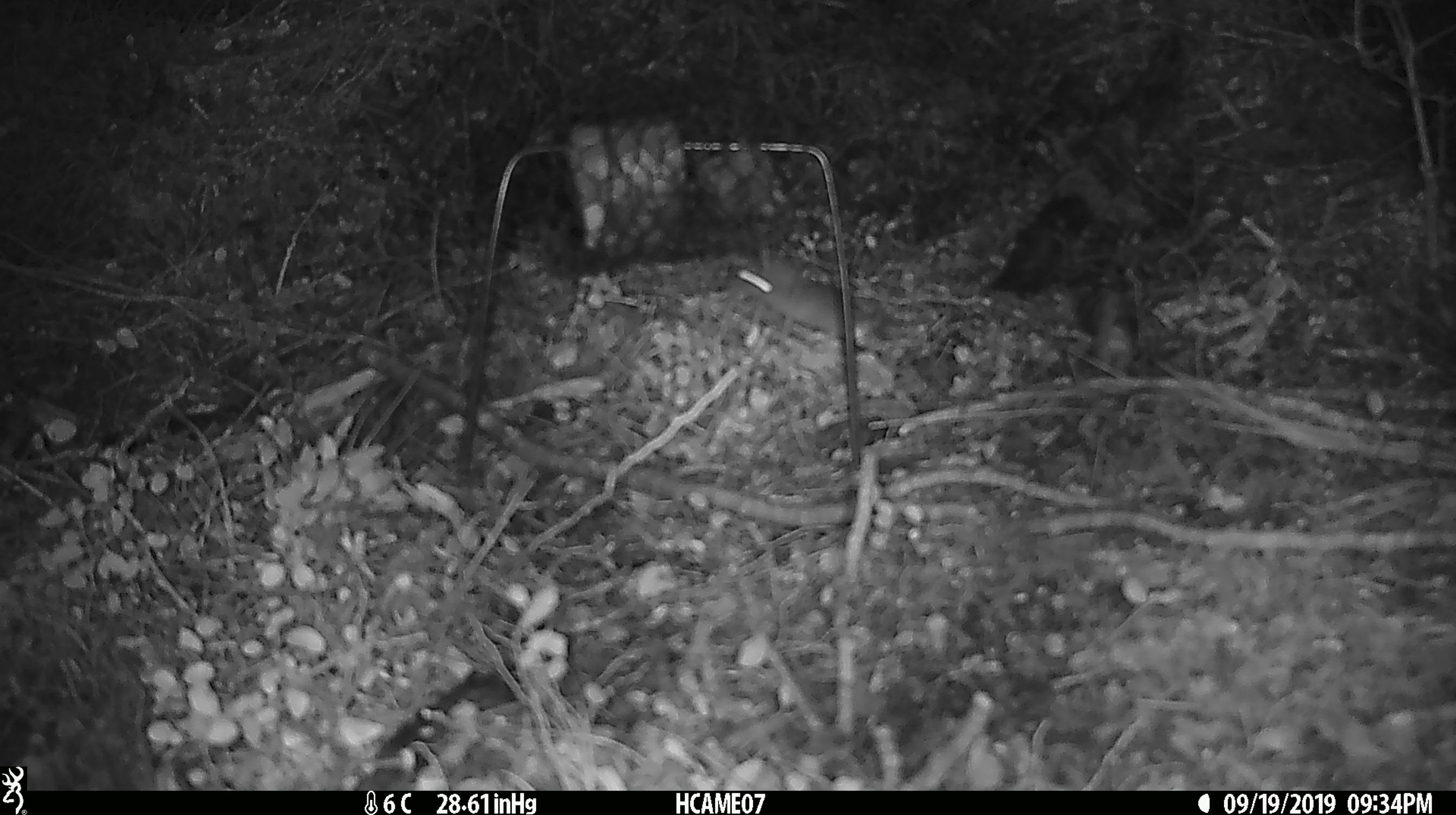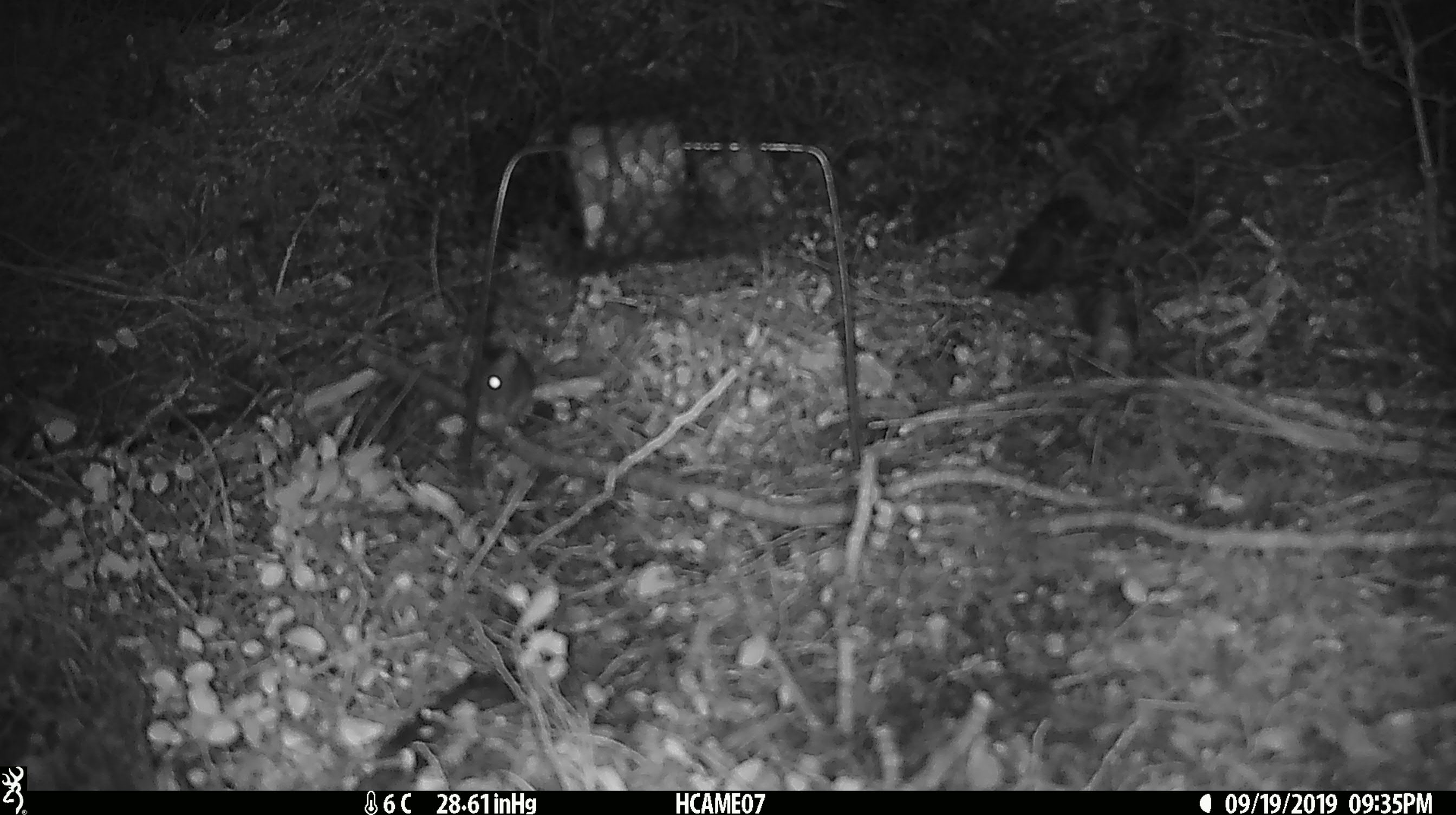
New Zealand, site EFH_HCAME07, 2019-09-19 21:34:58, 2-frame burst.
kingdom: Animalia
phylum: Chordata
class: Mammalia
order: Rodentia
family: Muridae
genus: Mus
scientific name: Mus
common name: mouse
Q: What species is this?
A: Mouse (Mus).